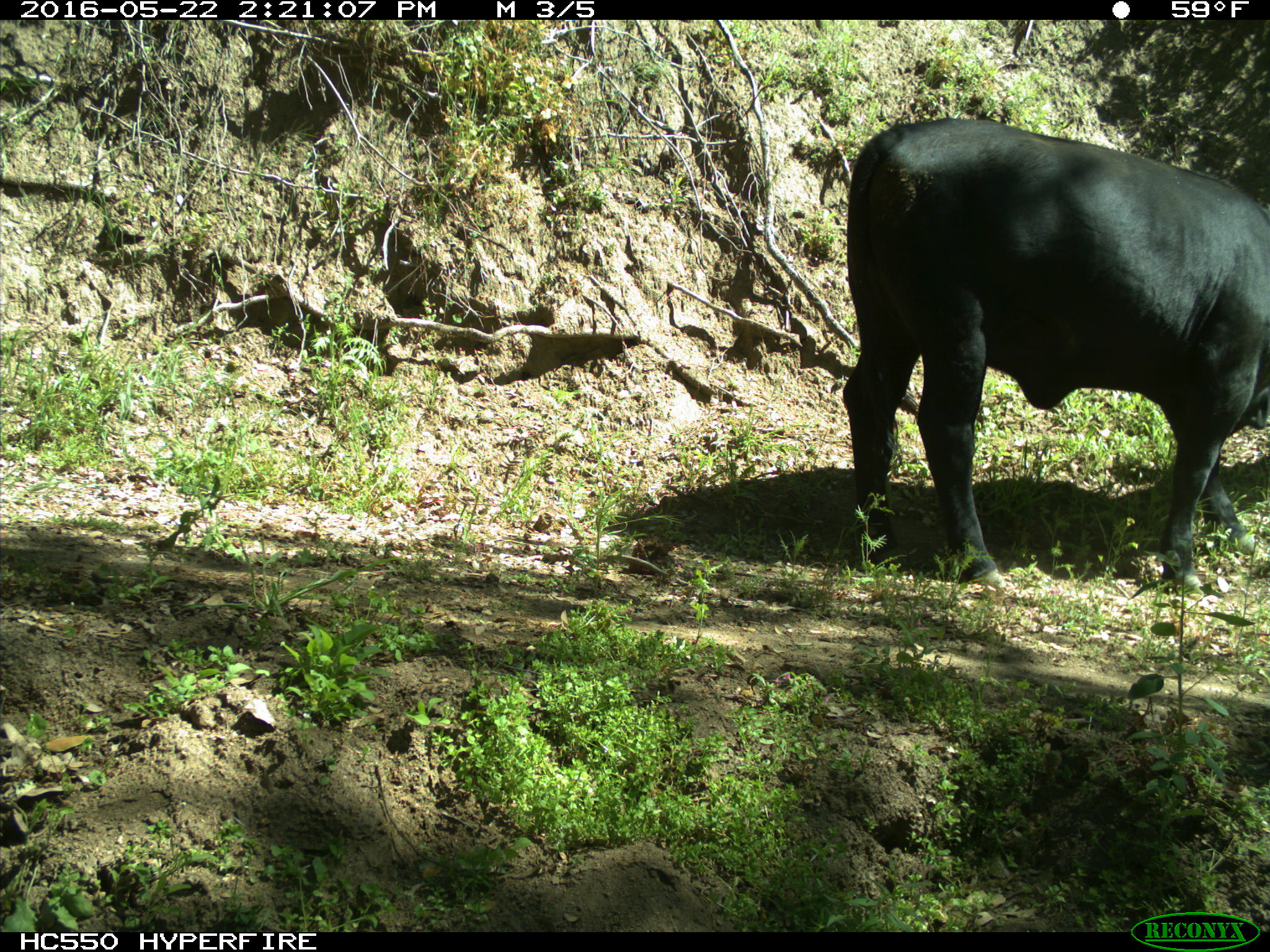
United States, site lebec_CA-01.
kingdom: Animalia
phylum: Chordata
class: Mammalia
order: Artiodactyla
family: Bovidae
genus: Bos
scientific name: Bos taurus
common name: domestic cow